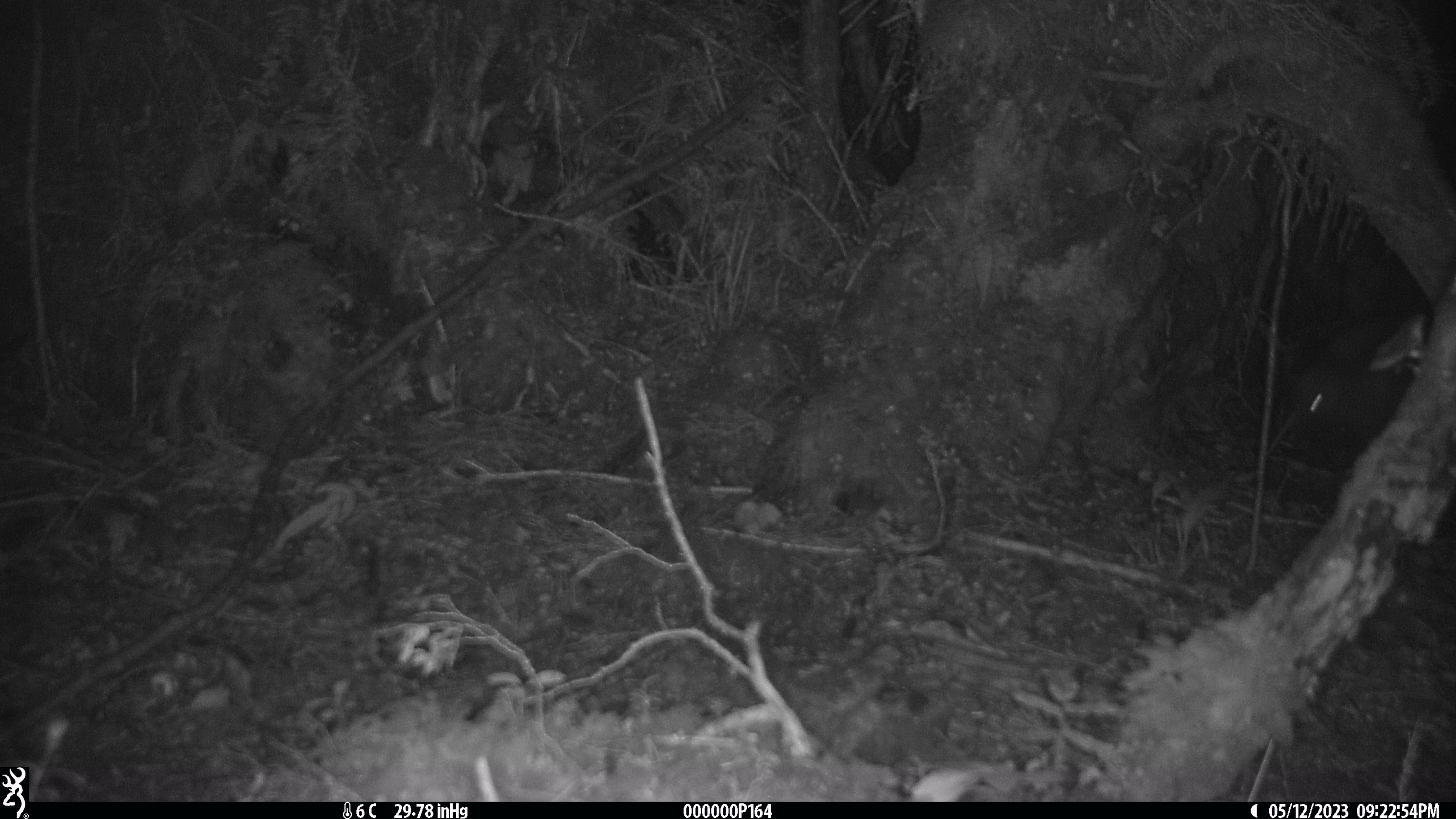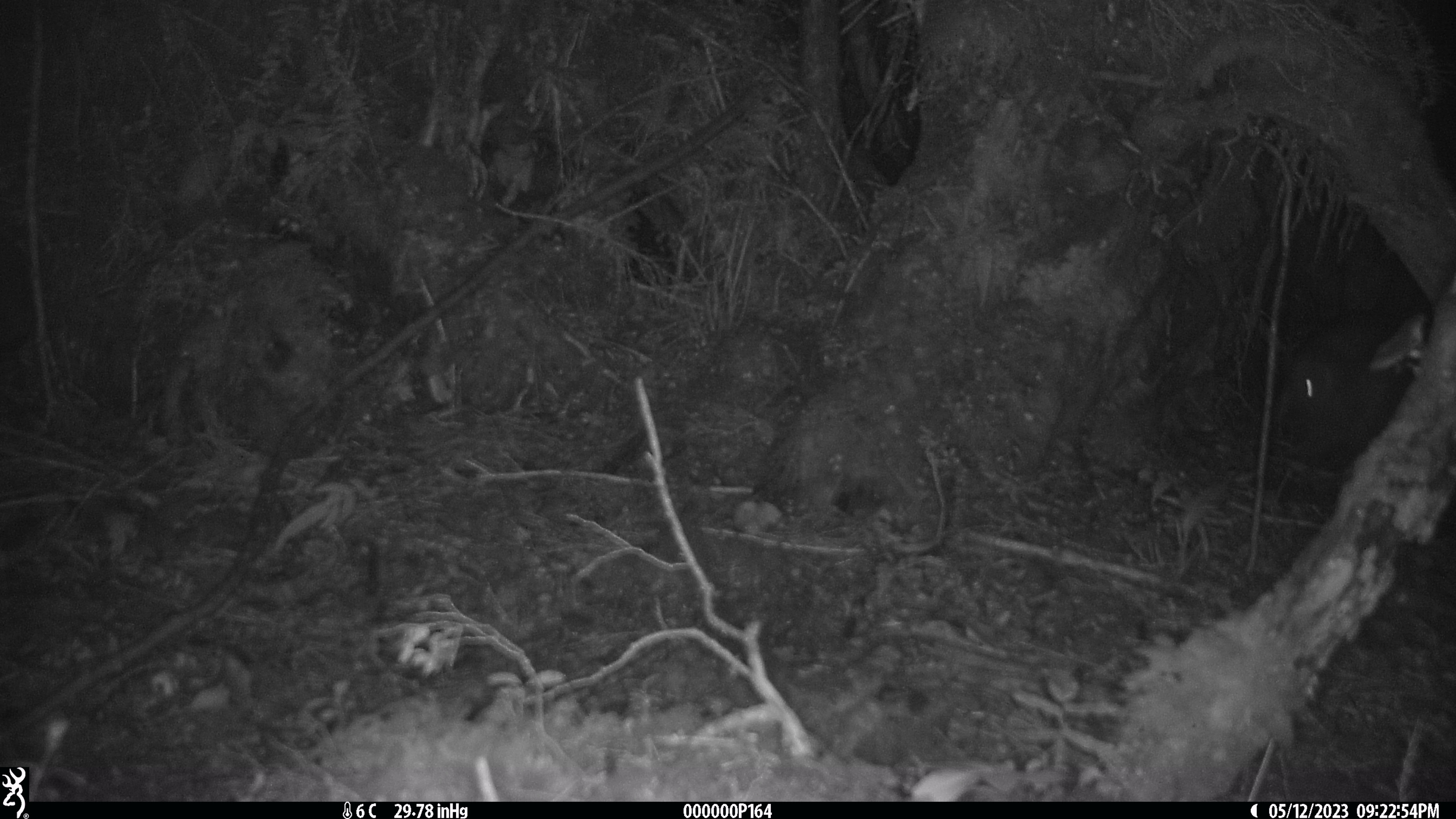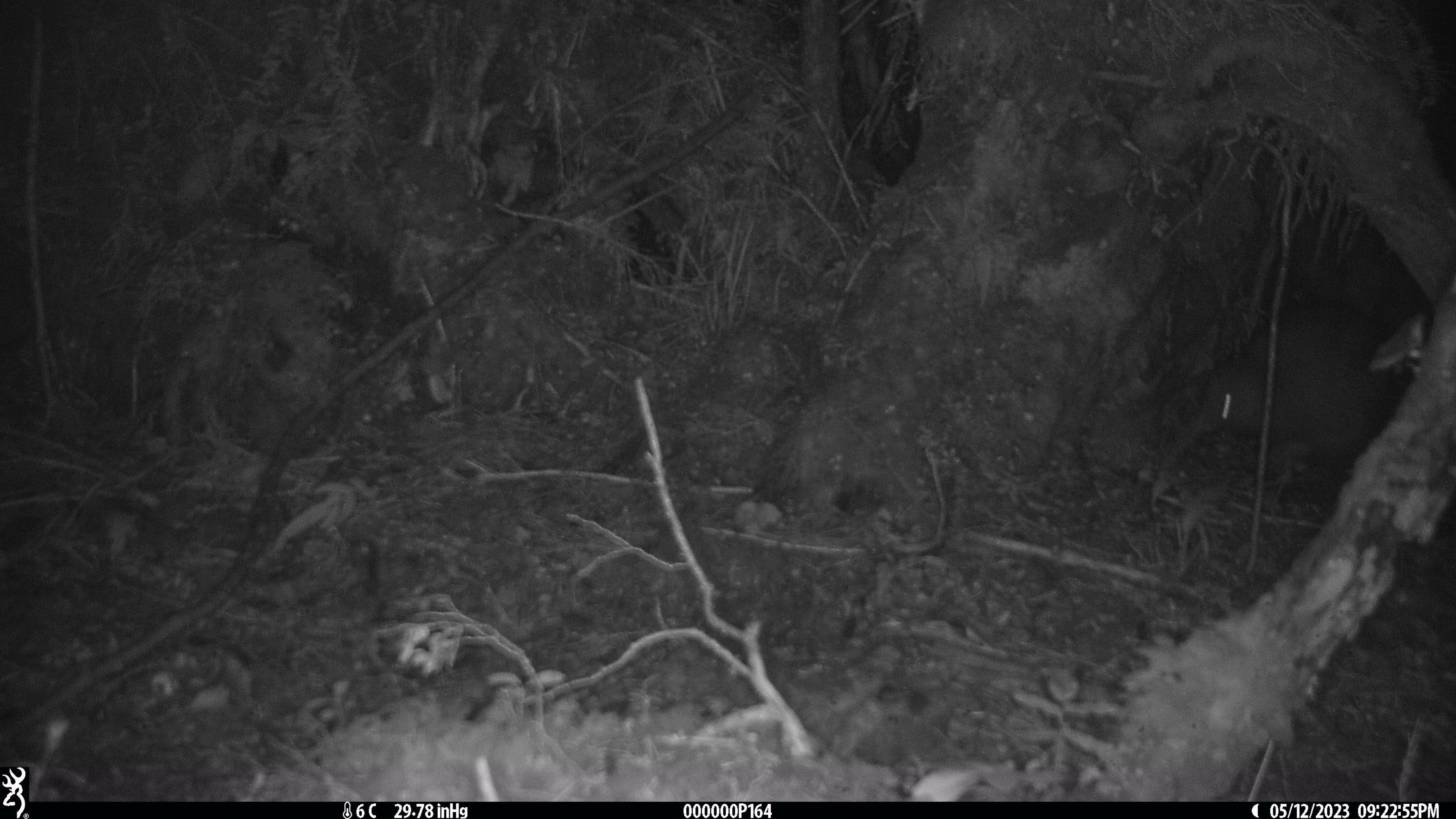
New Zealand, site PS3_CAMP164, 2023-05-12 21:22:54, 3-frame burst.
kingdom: Animalia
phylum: Chordata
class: Aves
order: Apterygiformes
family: Apterygidae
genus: Apteryx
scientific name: Apteryx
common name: kiwi